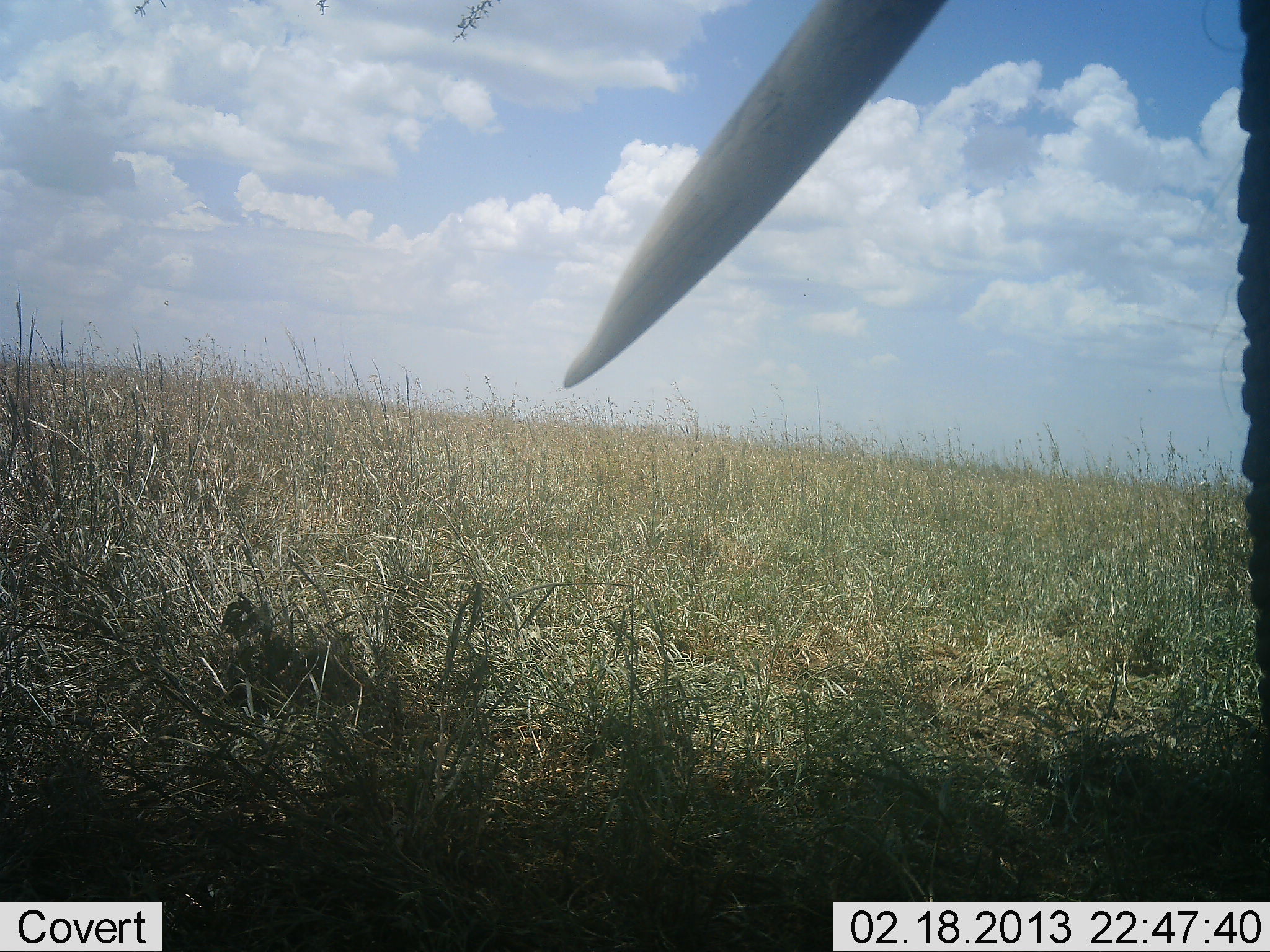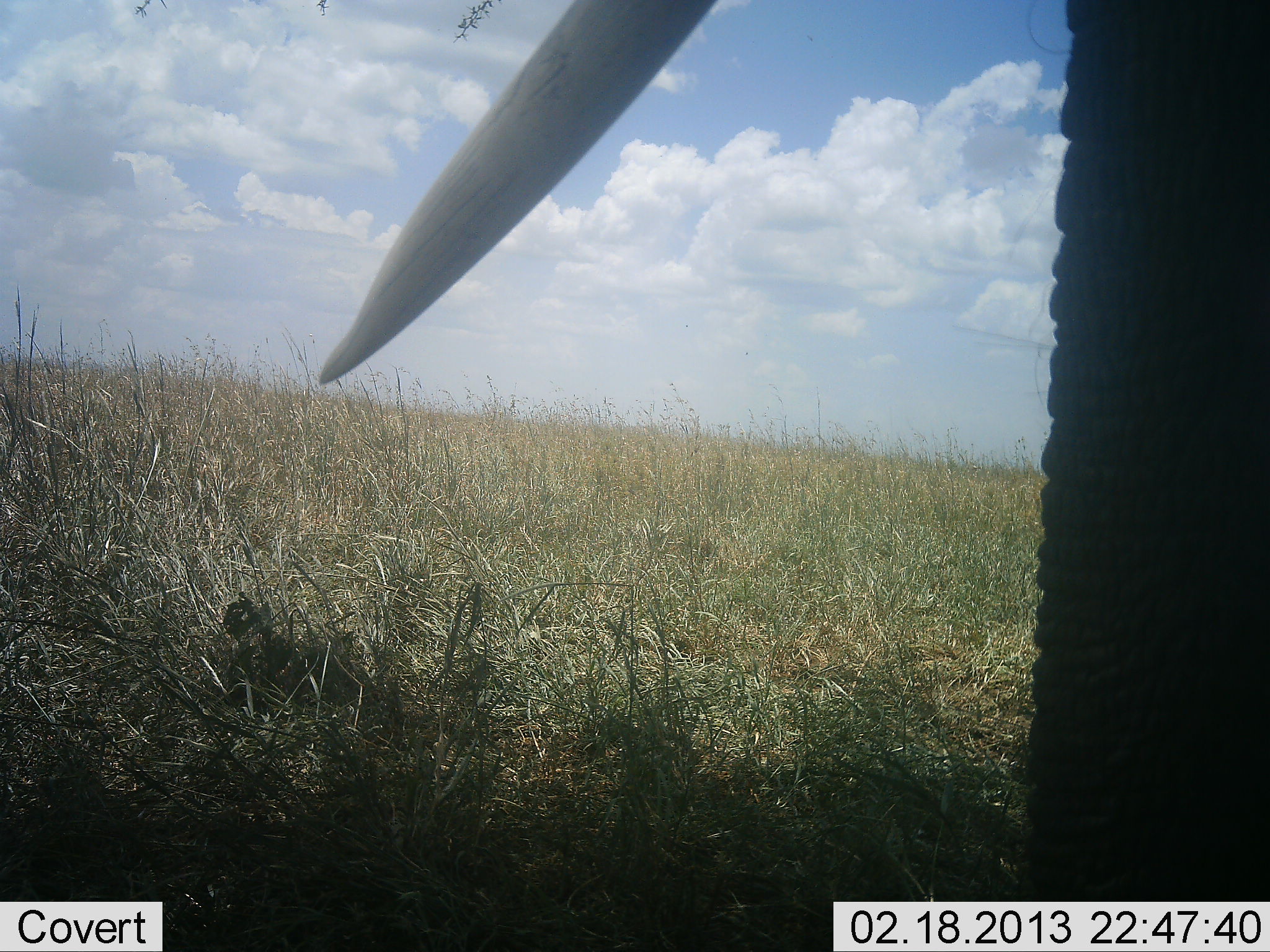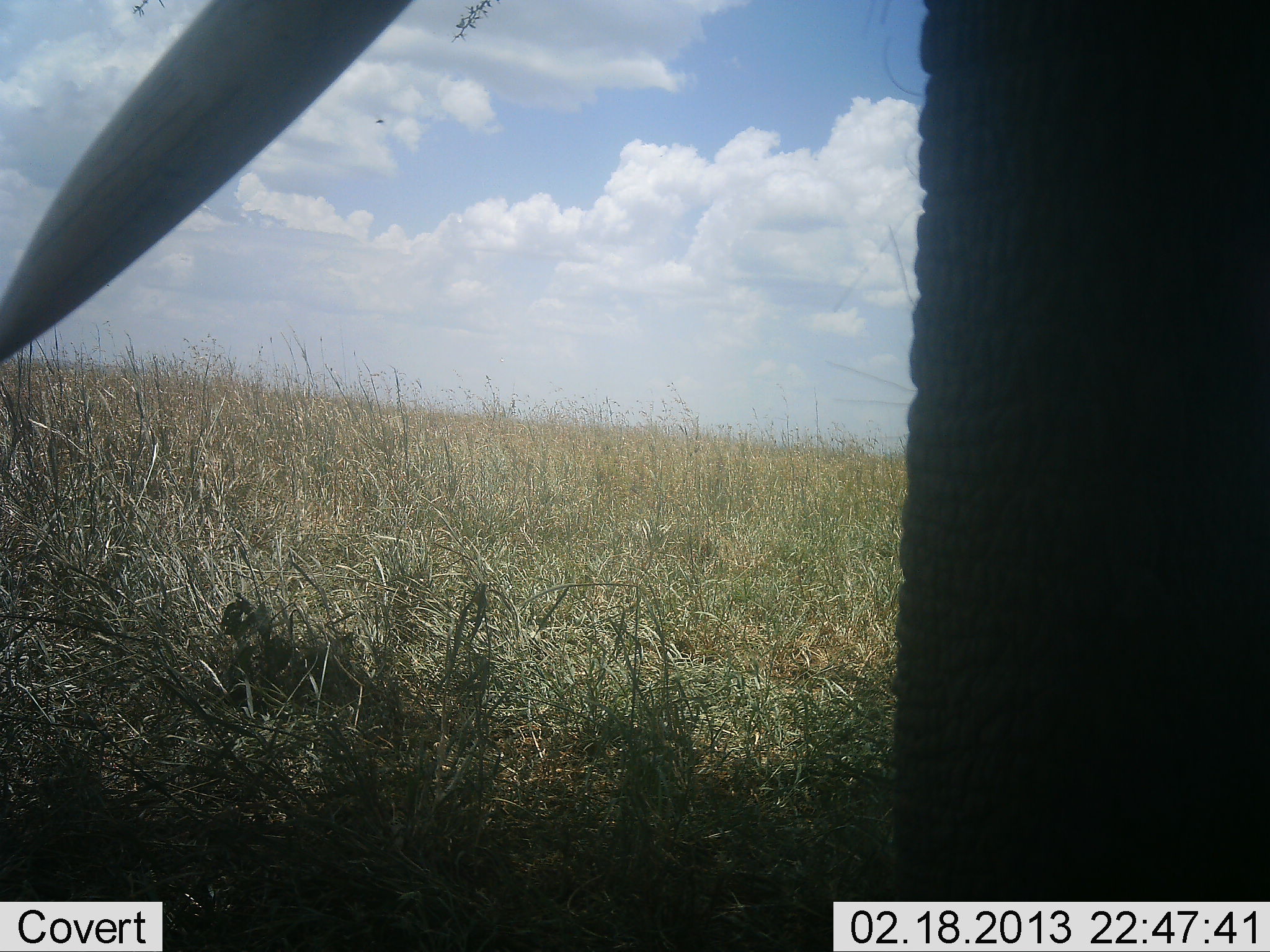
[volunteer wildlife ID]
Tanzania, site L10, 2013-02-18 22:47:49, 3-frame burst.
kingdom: Animalia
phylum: Chordata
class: Mammalia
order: Proboscidea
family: Elephantidae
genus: Loxodonta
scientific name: Loxodonta africana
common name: african bush elephant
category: elephant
Elephant (african bush elephant) (Loxodonta africana), count 1. Behavior (volunteer vote fractions): standing 42%, resting 0%, moving 64%, interacting 0%. Young present (vote fraction): 0%. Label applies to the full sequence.